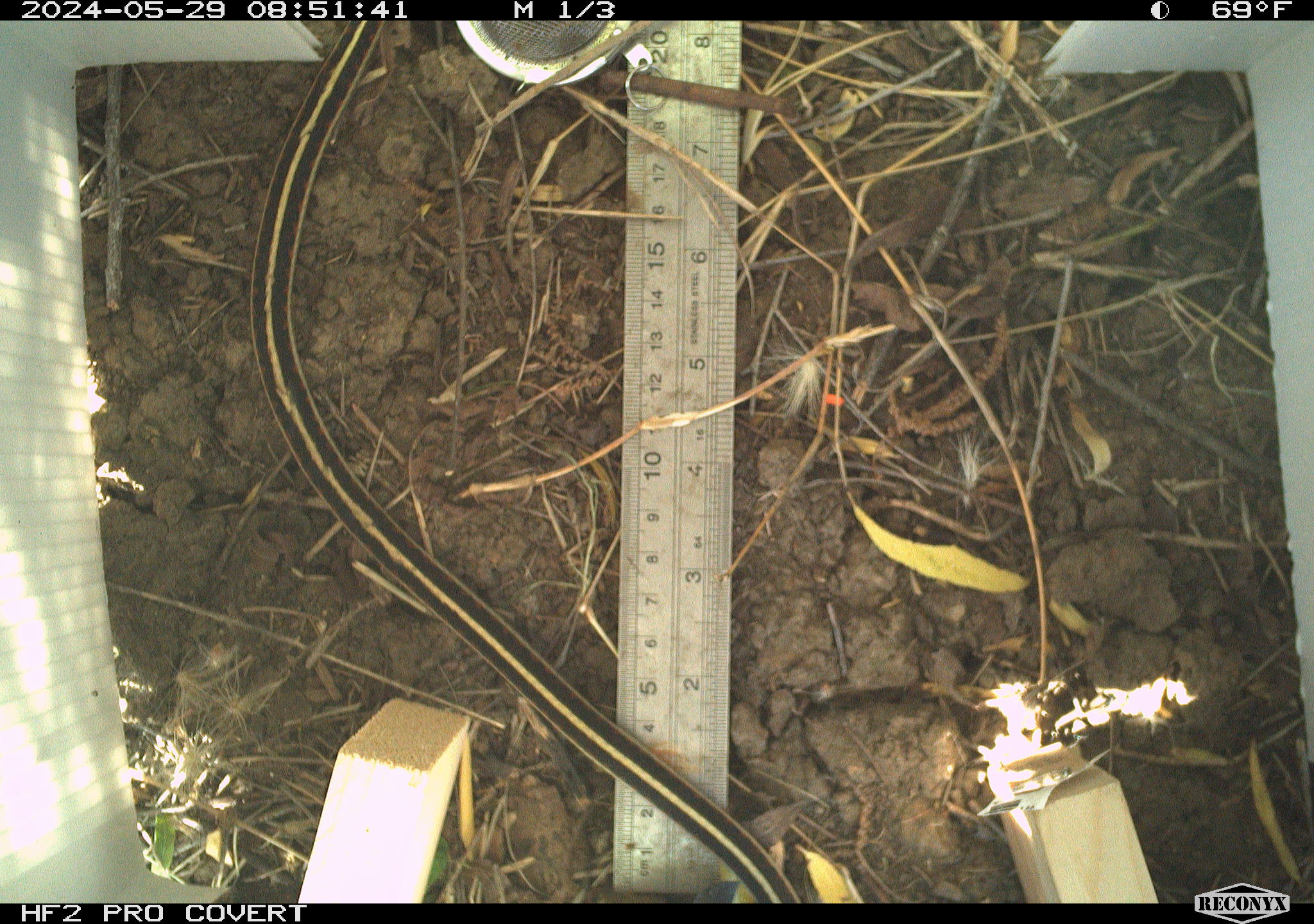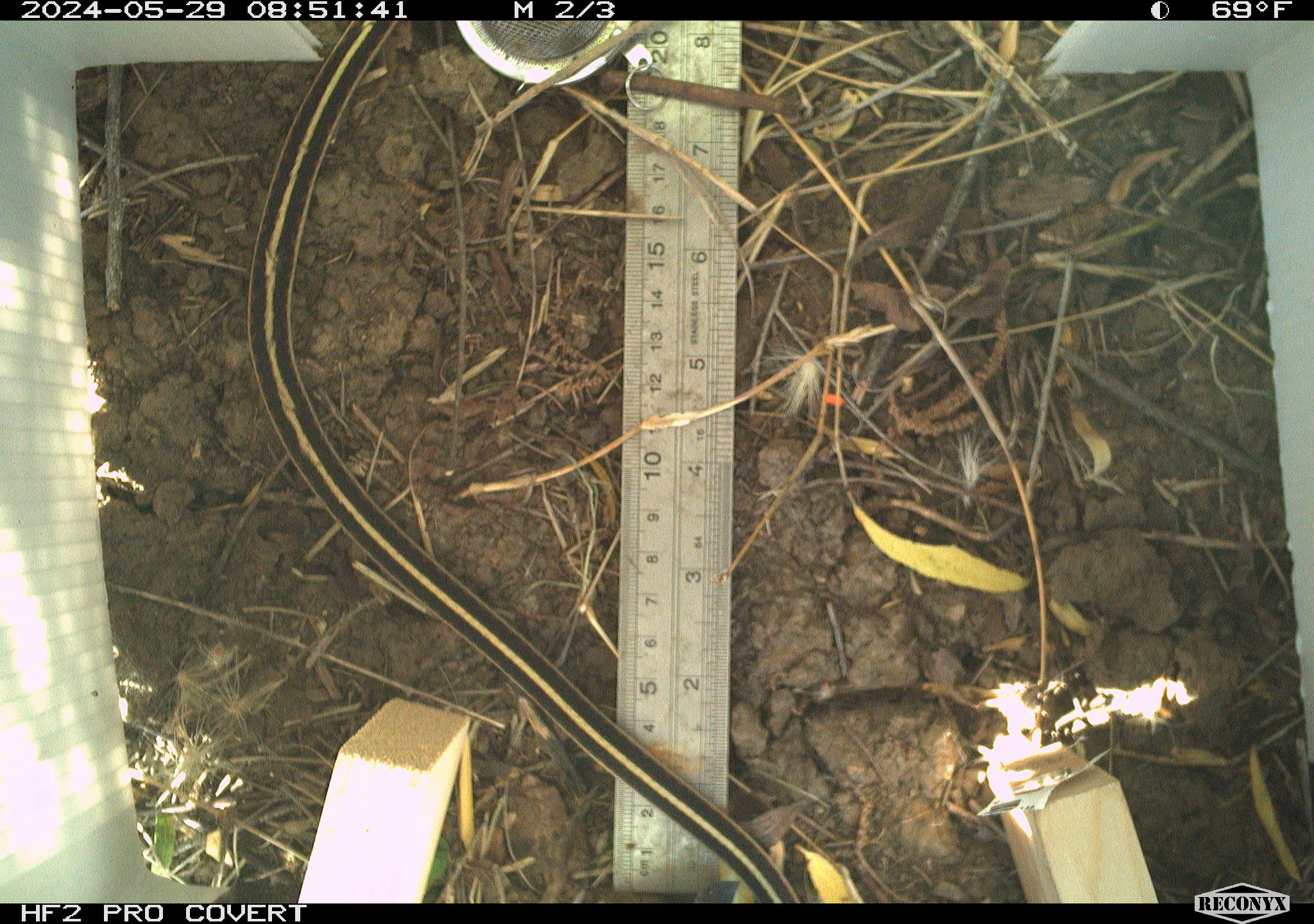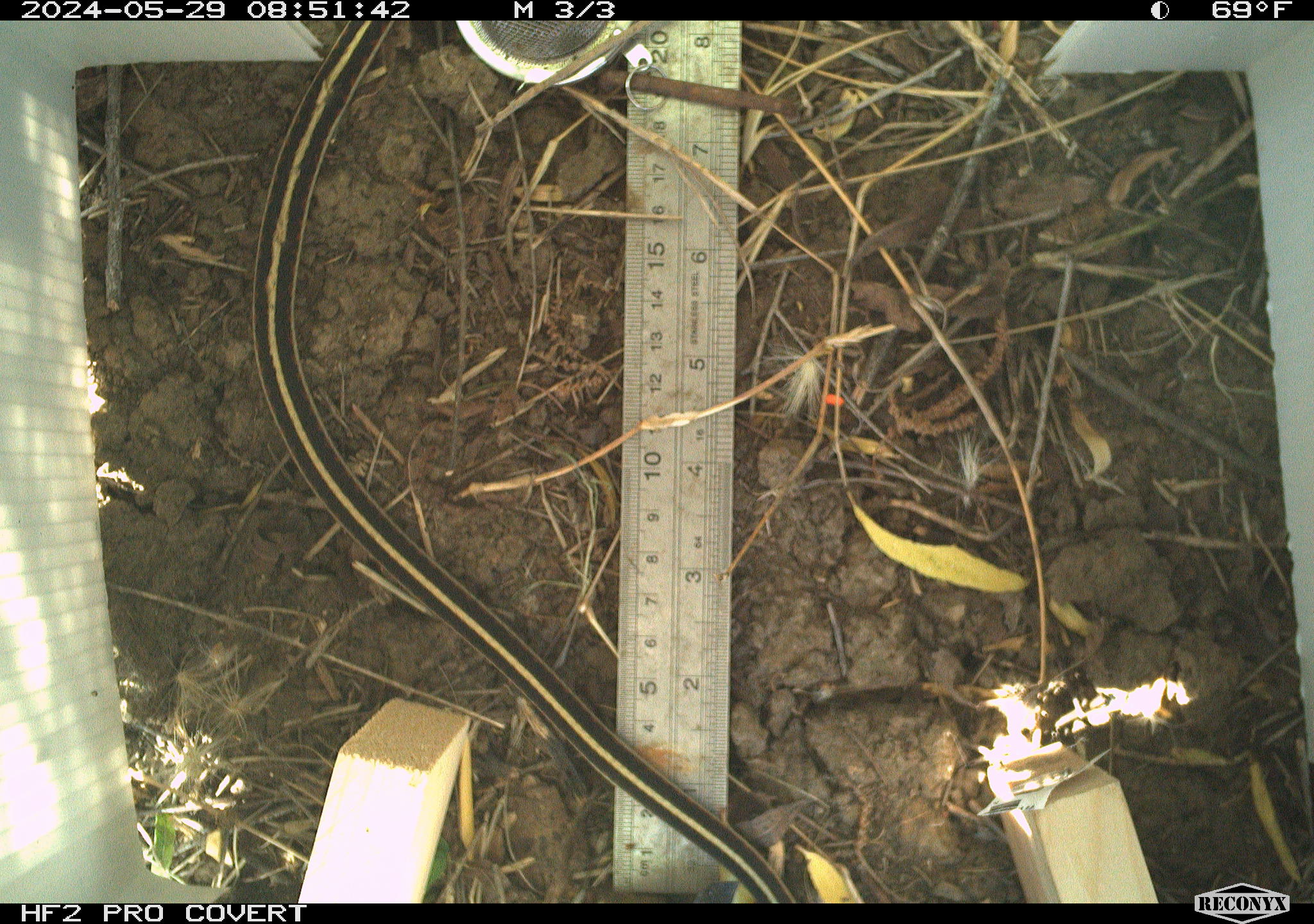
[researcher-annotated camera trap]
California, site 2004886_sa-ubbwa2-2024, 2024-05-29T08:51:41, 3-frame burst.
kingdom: Animalia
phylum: Chordata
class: Reptilia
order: Squamata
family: Colubridae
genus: Thamnophis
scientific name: Thamnophis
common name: american gartersnakes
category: thamnophis species